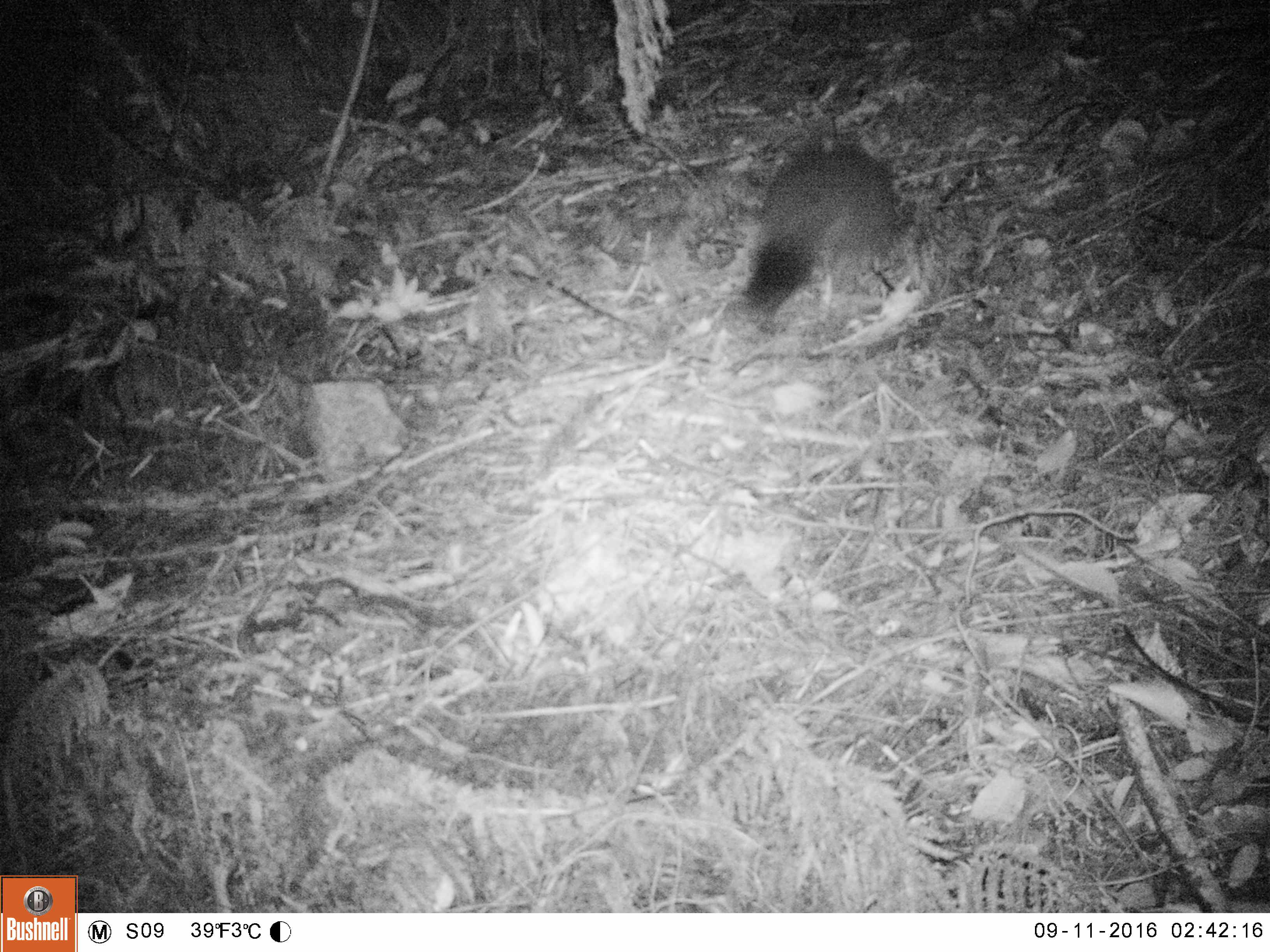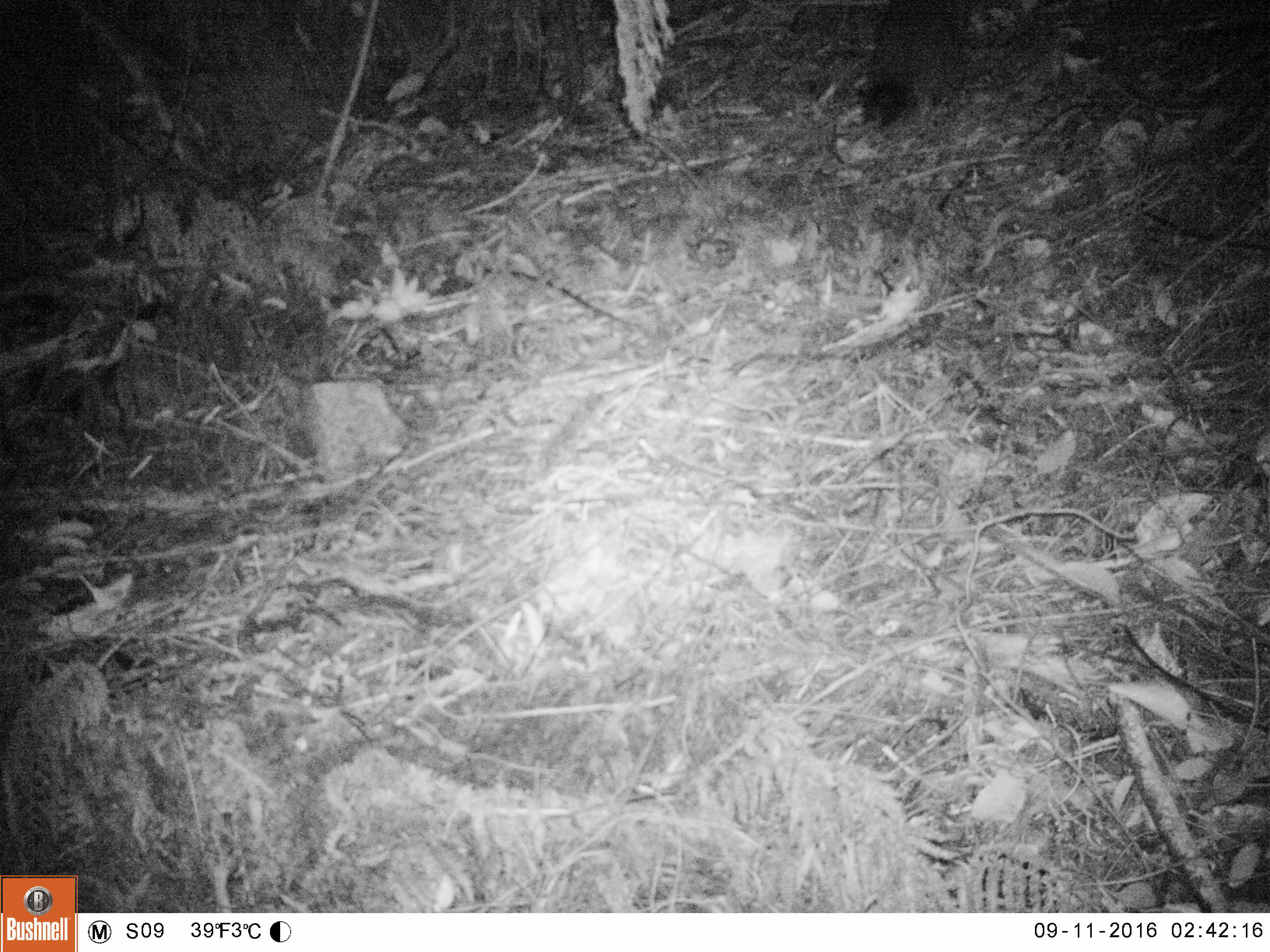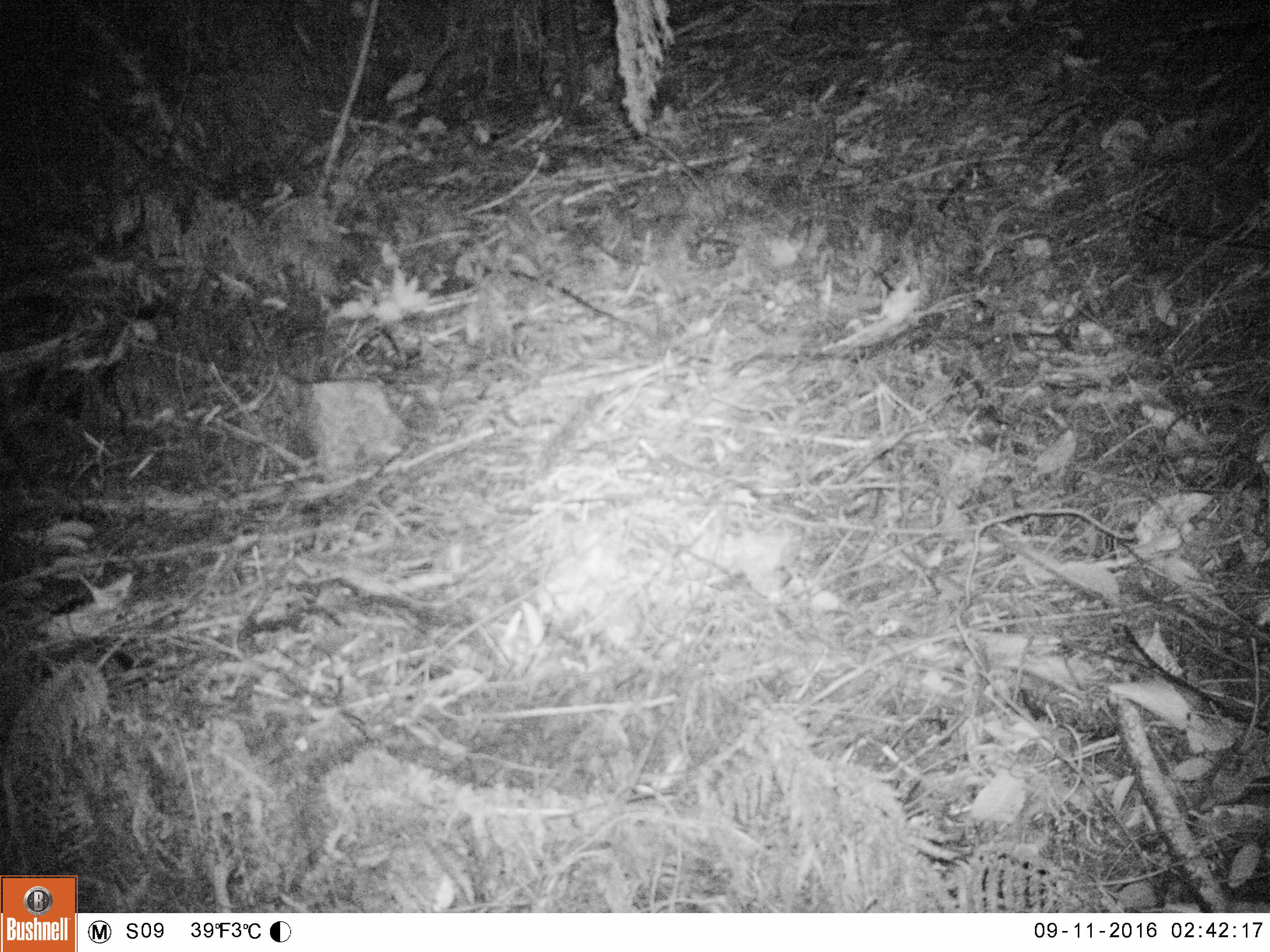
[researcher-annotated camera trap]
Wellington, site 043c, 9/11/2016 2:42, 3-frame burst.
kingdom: Animalia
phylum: Chordata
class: Mammalia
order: Didelphimorphia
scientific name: Didelphimorphia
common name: possum